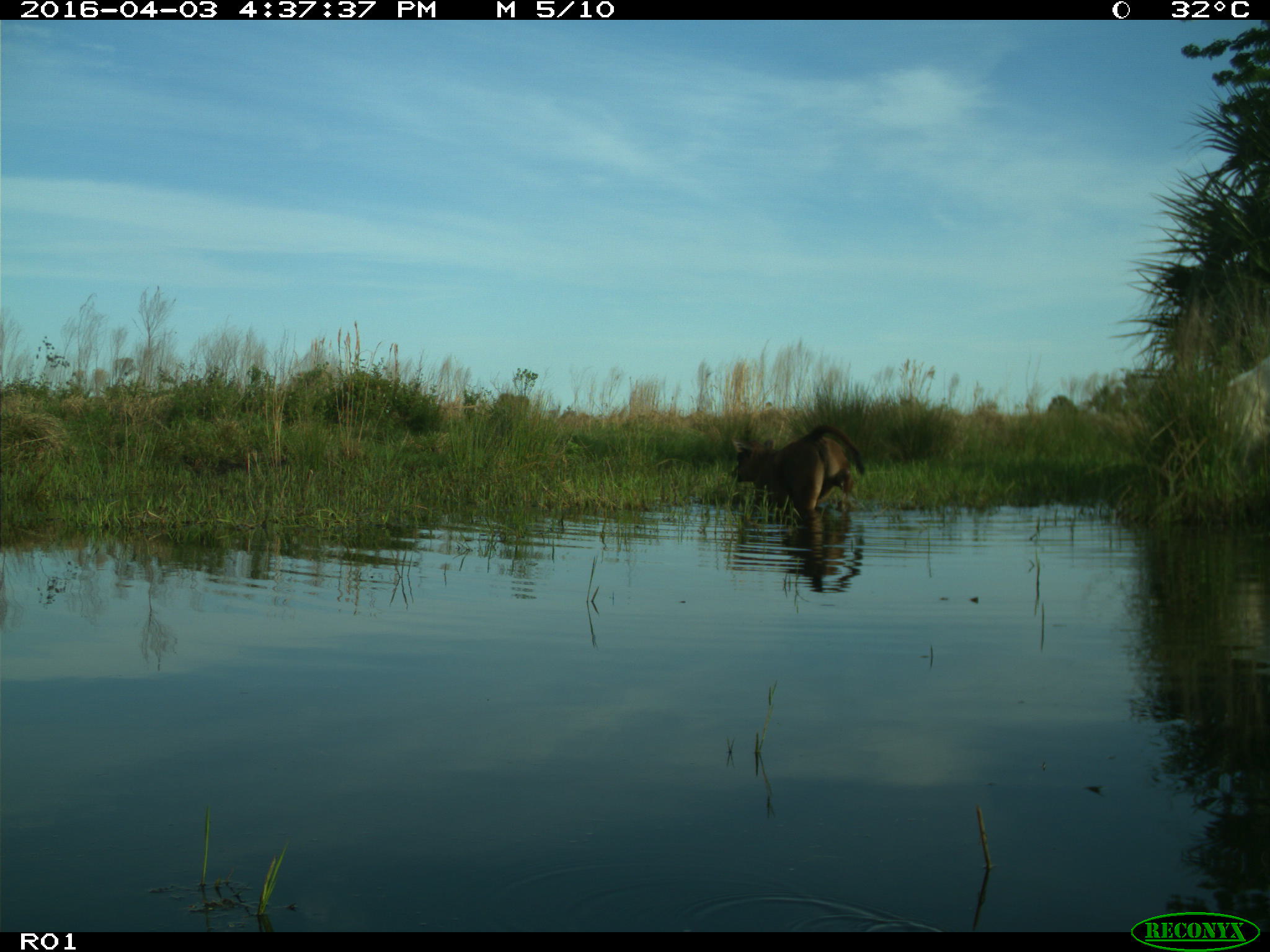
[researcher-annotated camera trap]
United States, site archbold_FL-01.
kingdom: Animalia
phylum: Chordata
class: Mammalia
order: Artiodactyla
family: Bovidae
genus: Bos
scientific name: Bos taurus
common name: domestic cow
Bos taurus (domestic cow).